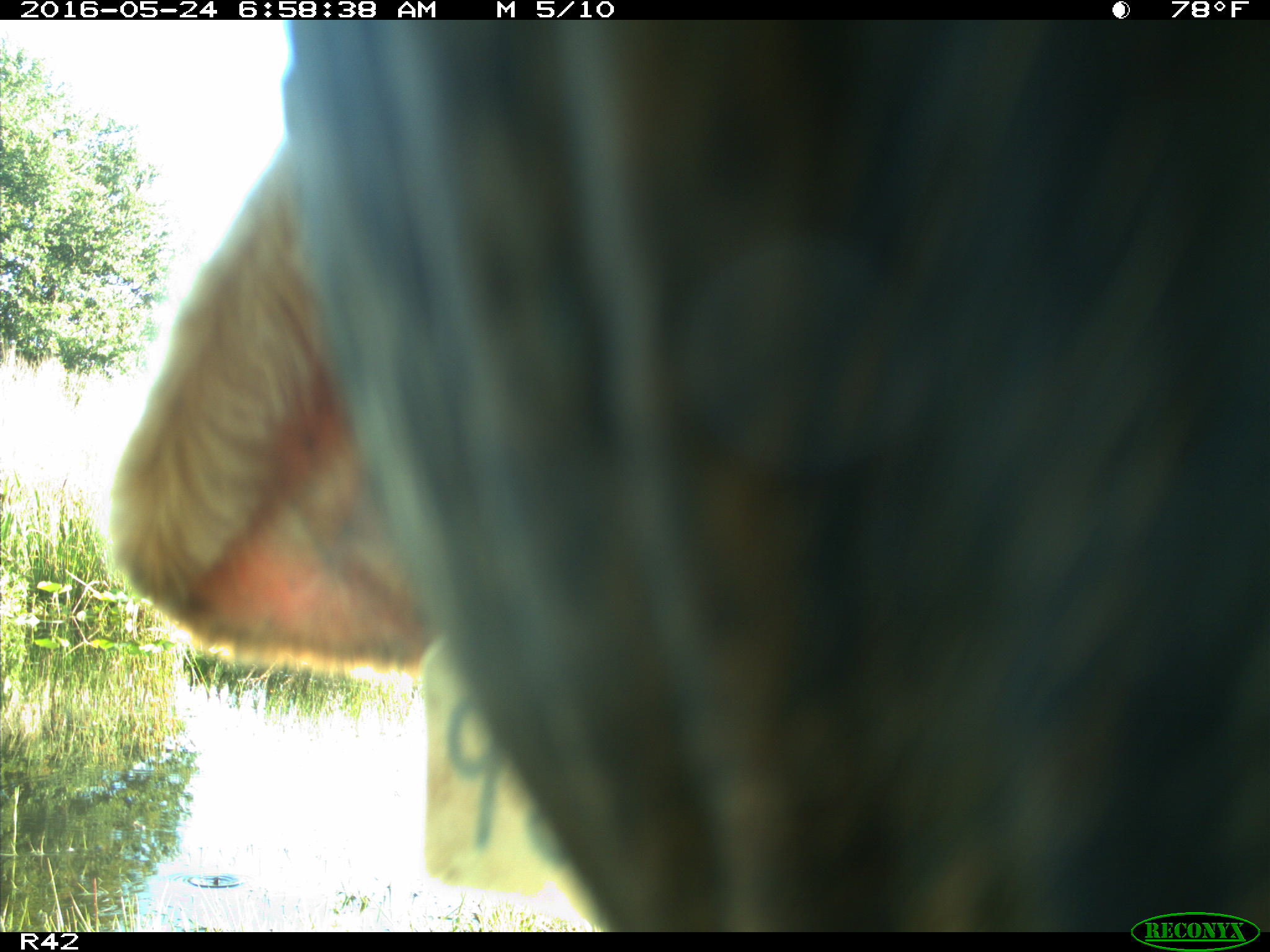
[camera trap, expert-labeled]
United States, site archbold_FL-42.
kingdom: Animalia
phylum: Chordata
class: Mammalia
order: Artiodactyla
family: Bovidae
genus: Bos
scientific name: Bos taurus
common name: domestic cow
Bos taurus (domestic cow).